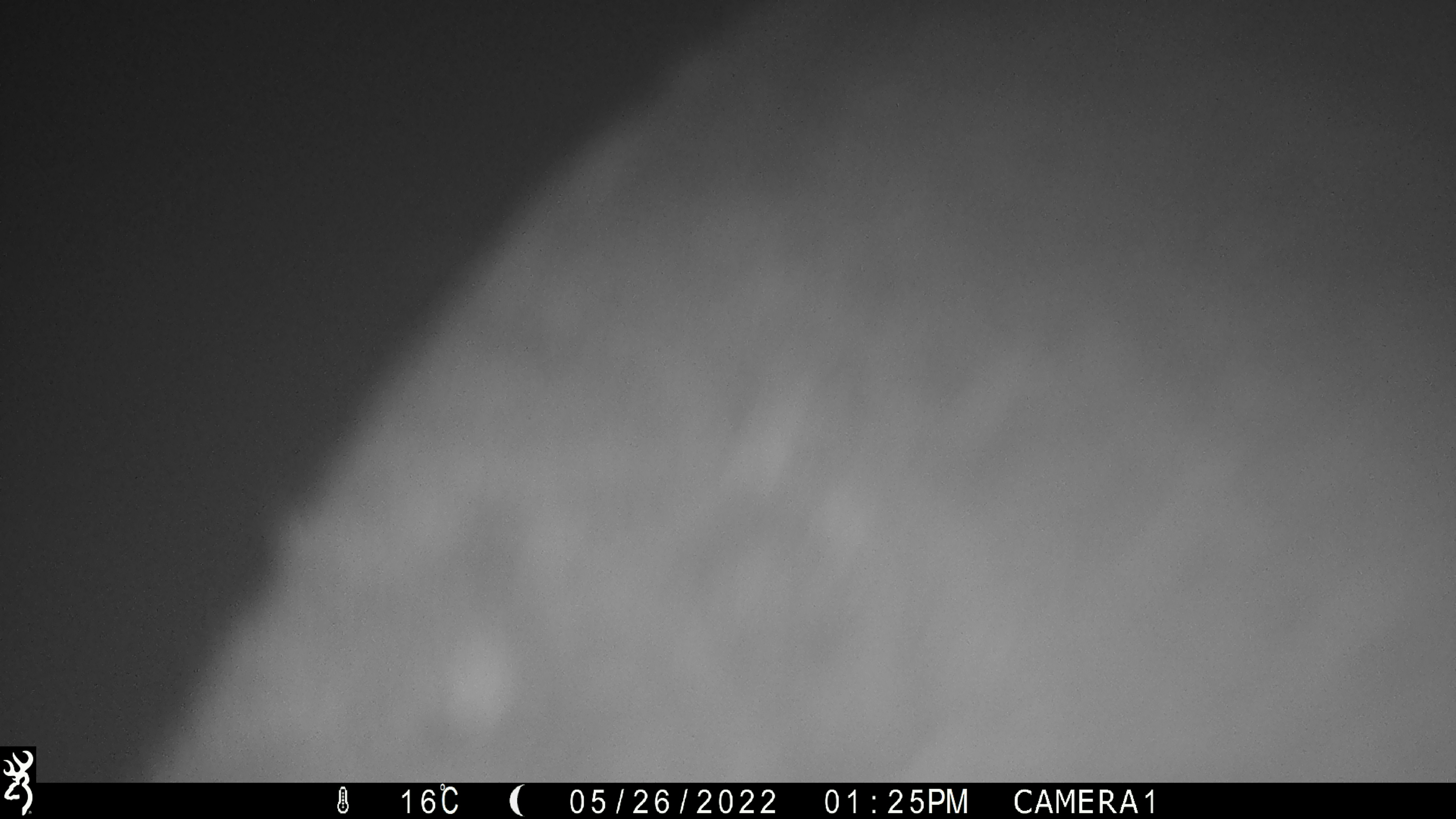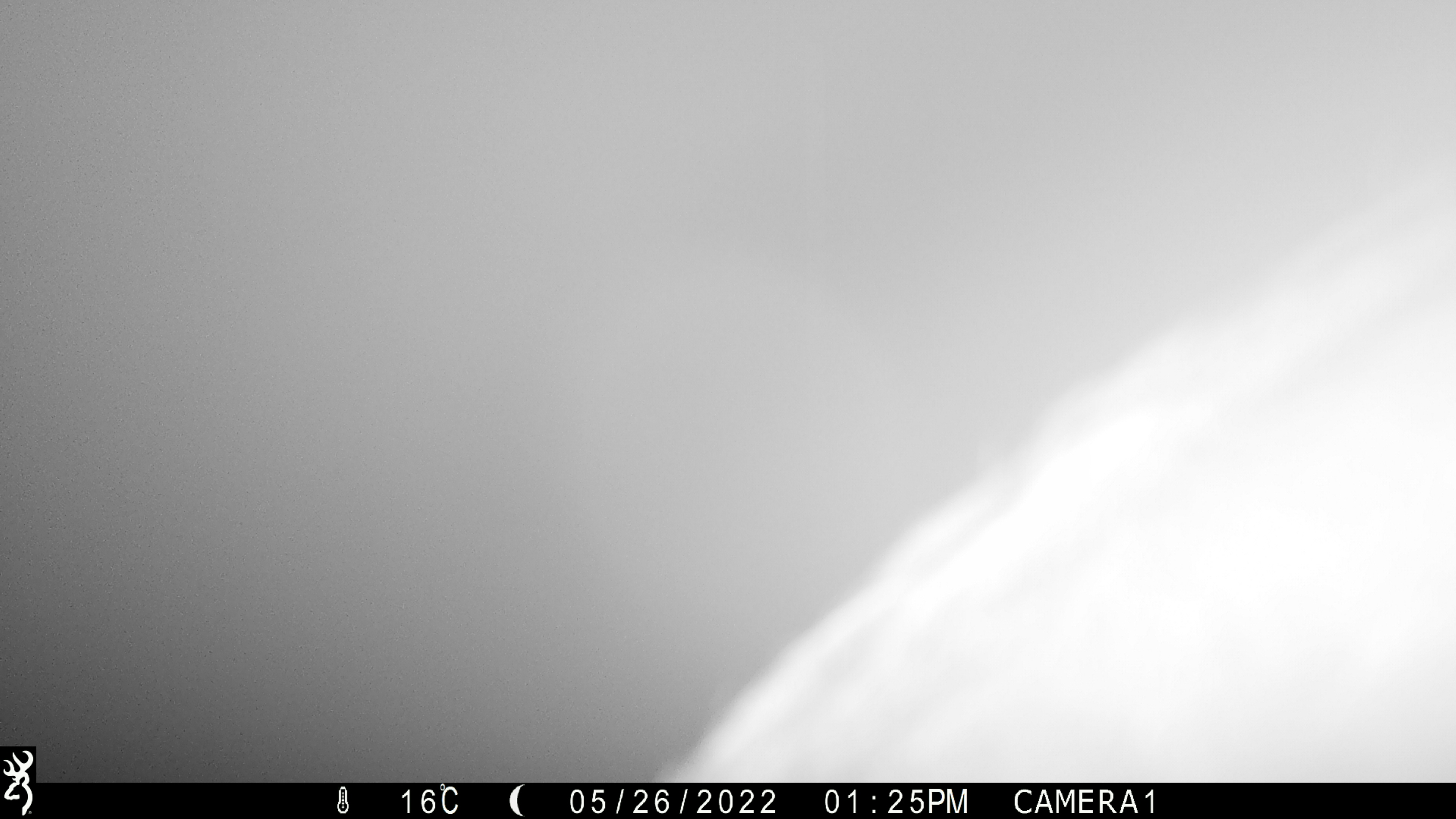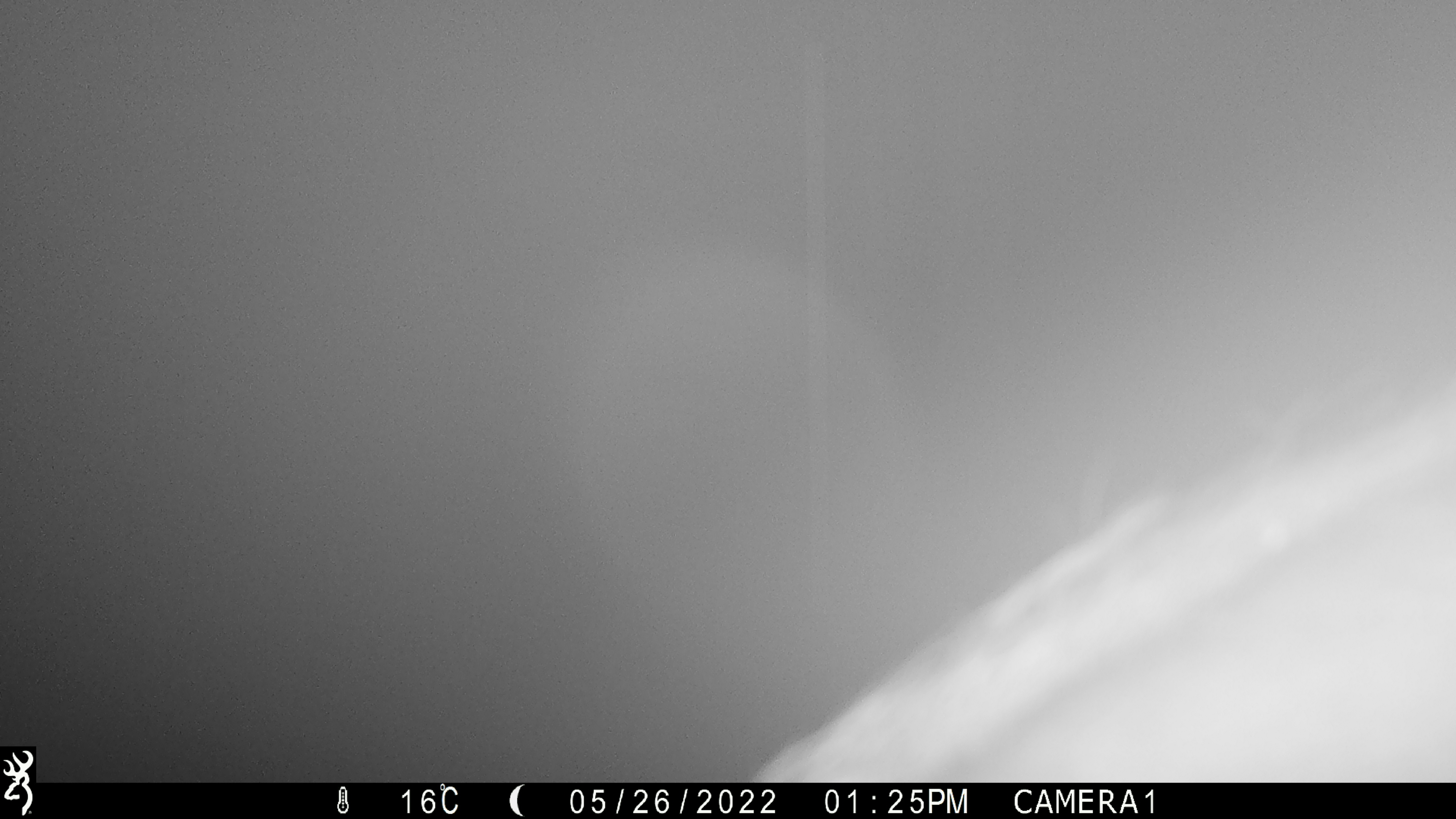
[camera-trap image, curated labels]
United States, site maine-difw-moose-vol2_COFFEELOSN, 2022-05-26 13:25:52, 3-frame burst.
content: unidentified animal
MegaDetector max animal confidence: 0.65